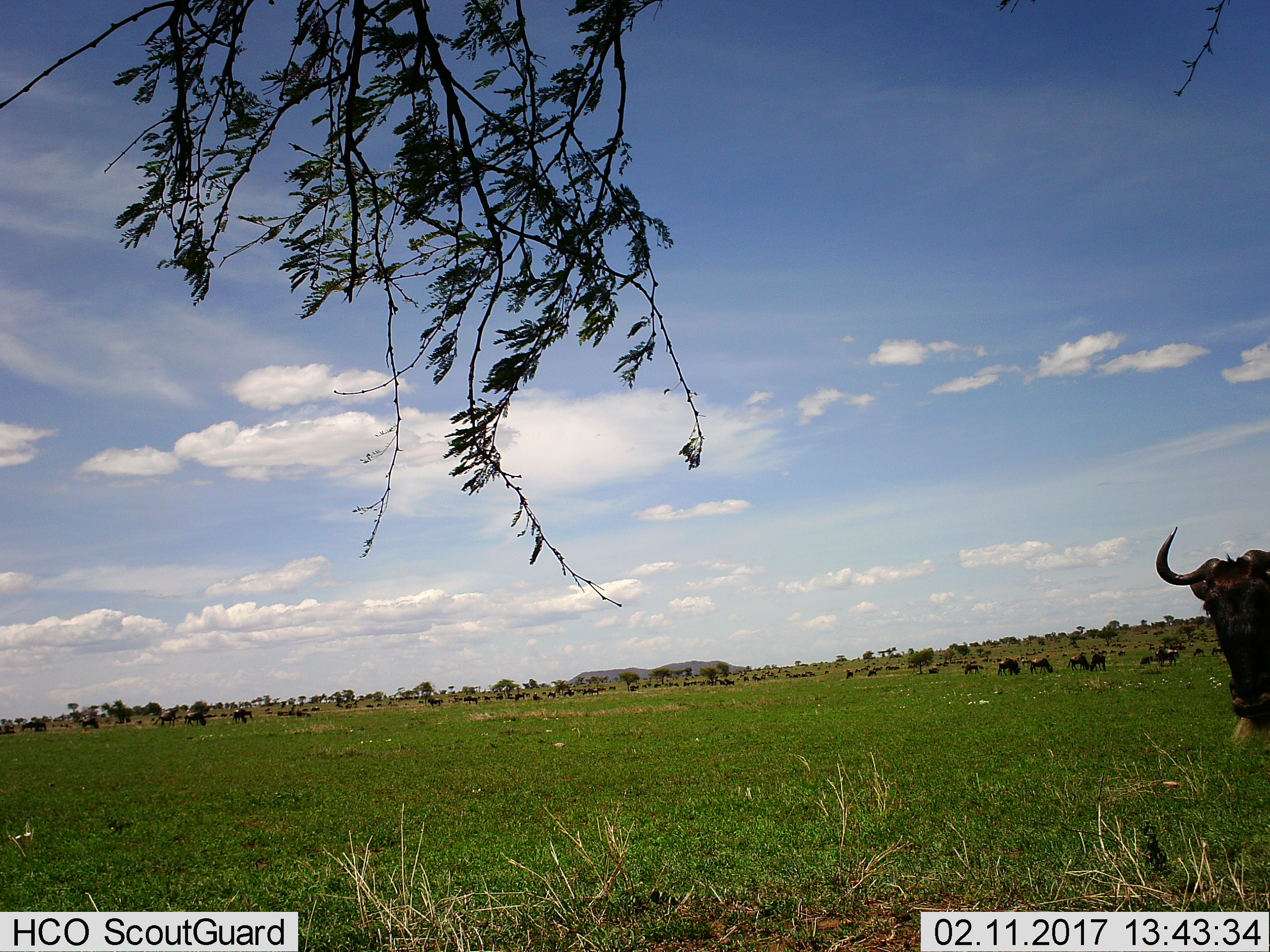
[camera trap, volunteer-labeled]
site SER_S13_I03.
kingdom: Animalia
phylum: Chordata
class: Mammalia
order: Artiodactyla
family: Bovidae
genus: Connochaetes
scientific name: Connochaetes taurinus taurinus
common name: blue wildebeest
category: wildebeestblue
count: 51+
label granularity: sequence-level